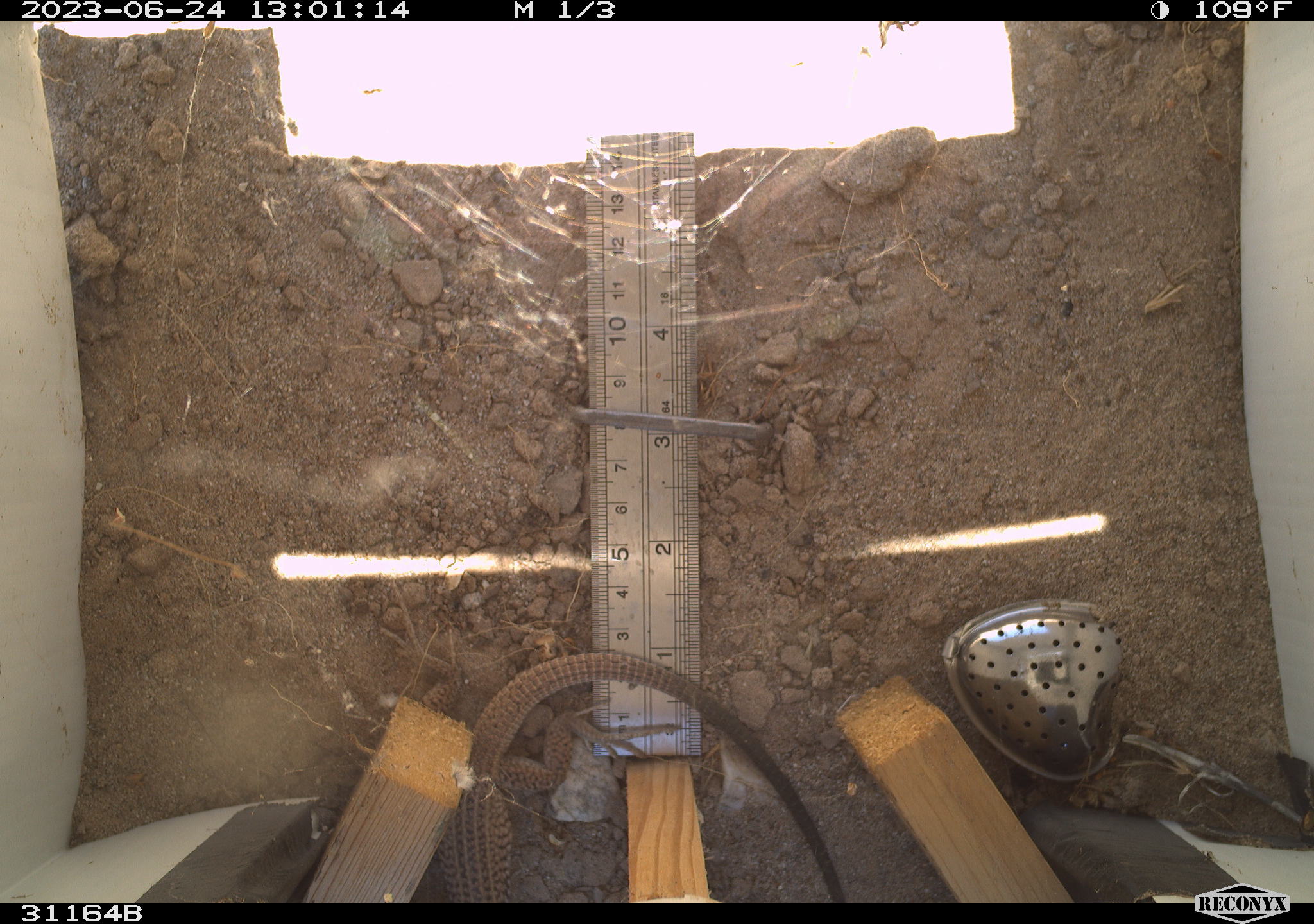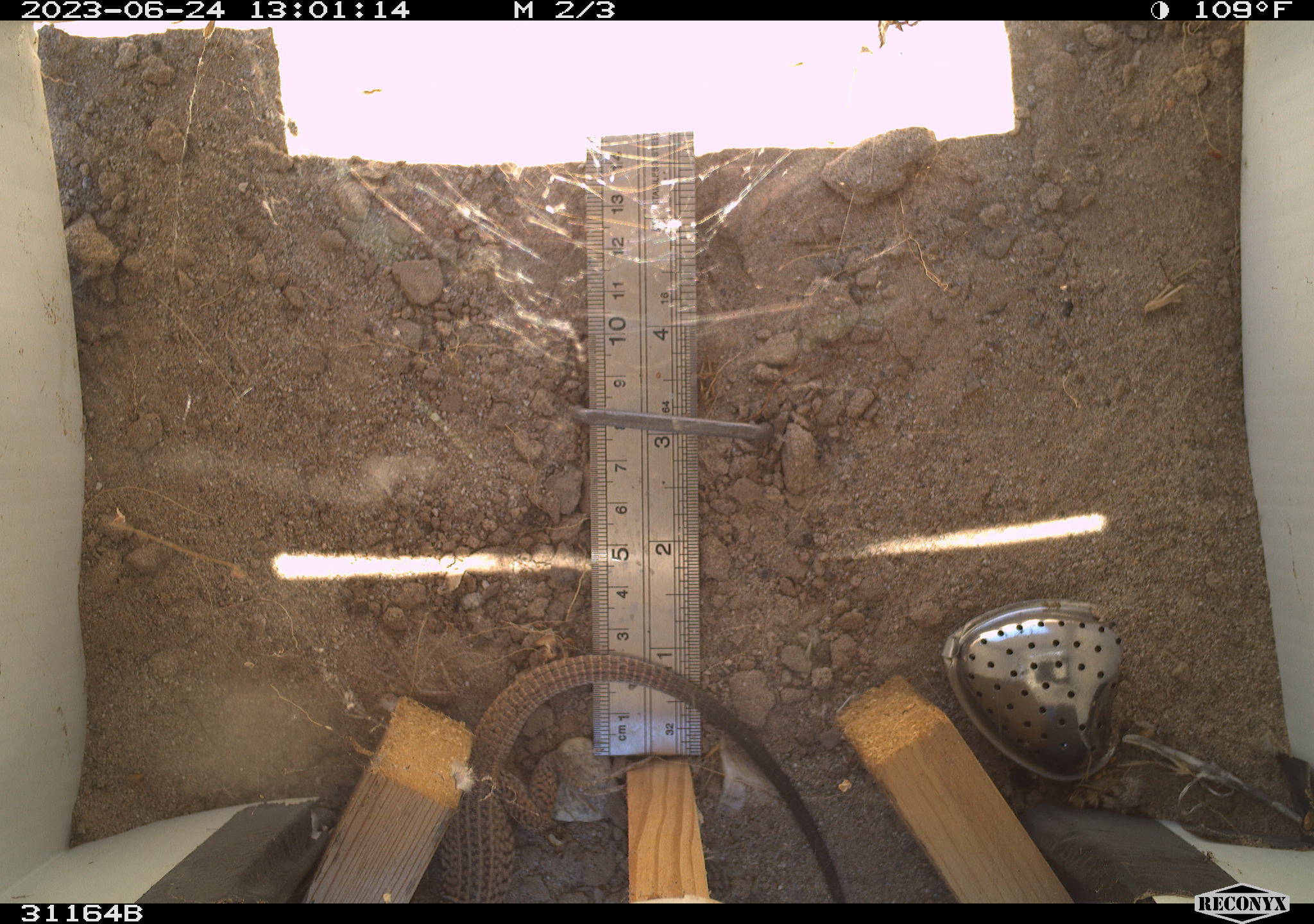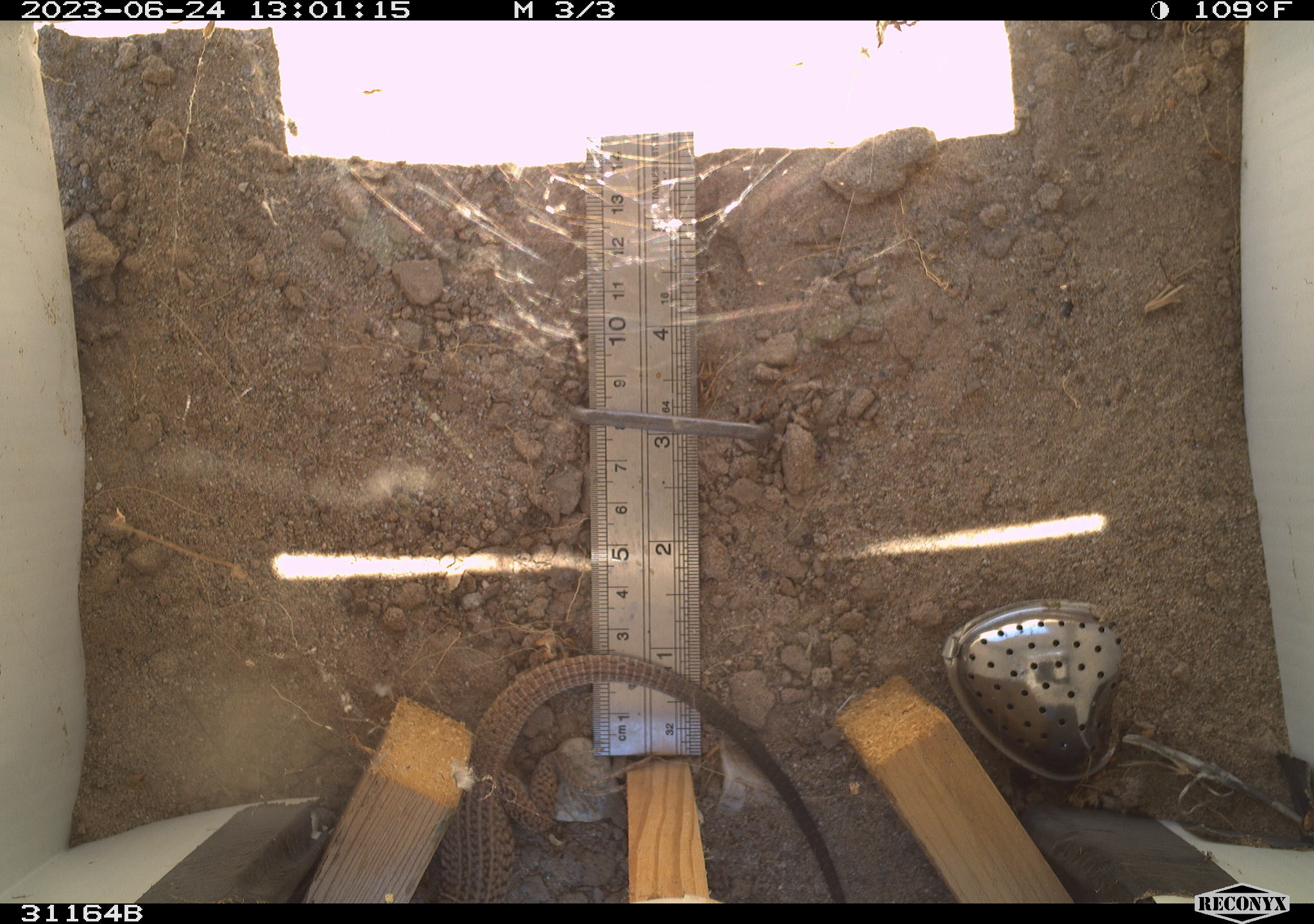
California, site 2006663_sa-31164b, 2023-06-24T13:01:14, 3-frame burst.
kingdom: Animalia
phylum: Chordata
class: Reptilia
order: Squamata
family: Teiidae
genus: Aspidoscelis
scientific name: Aspidoscelis tigris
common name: western whiptail